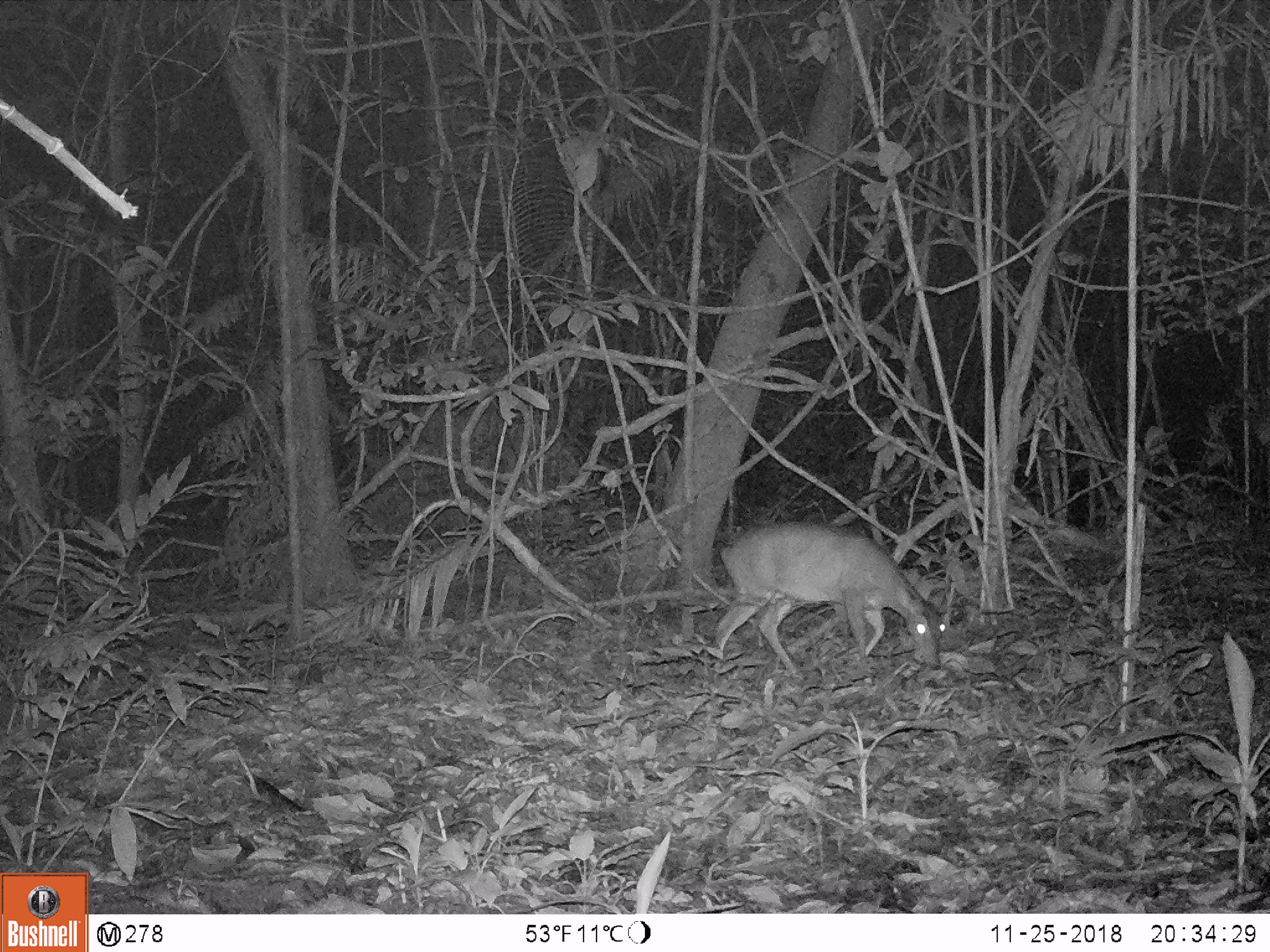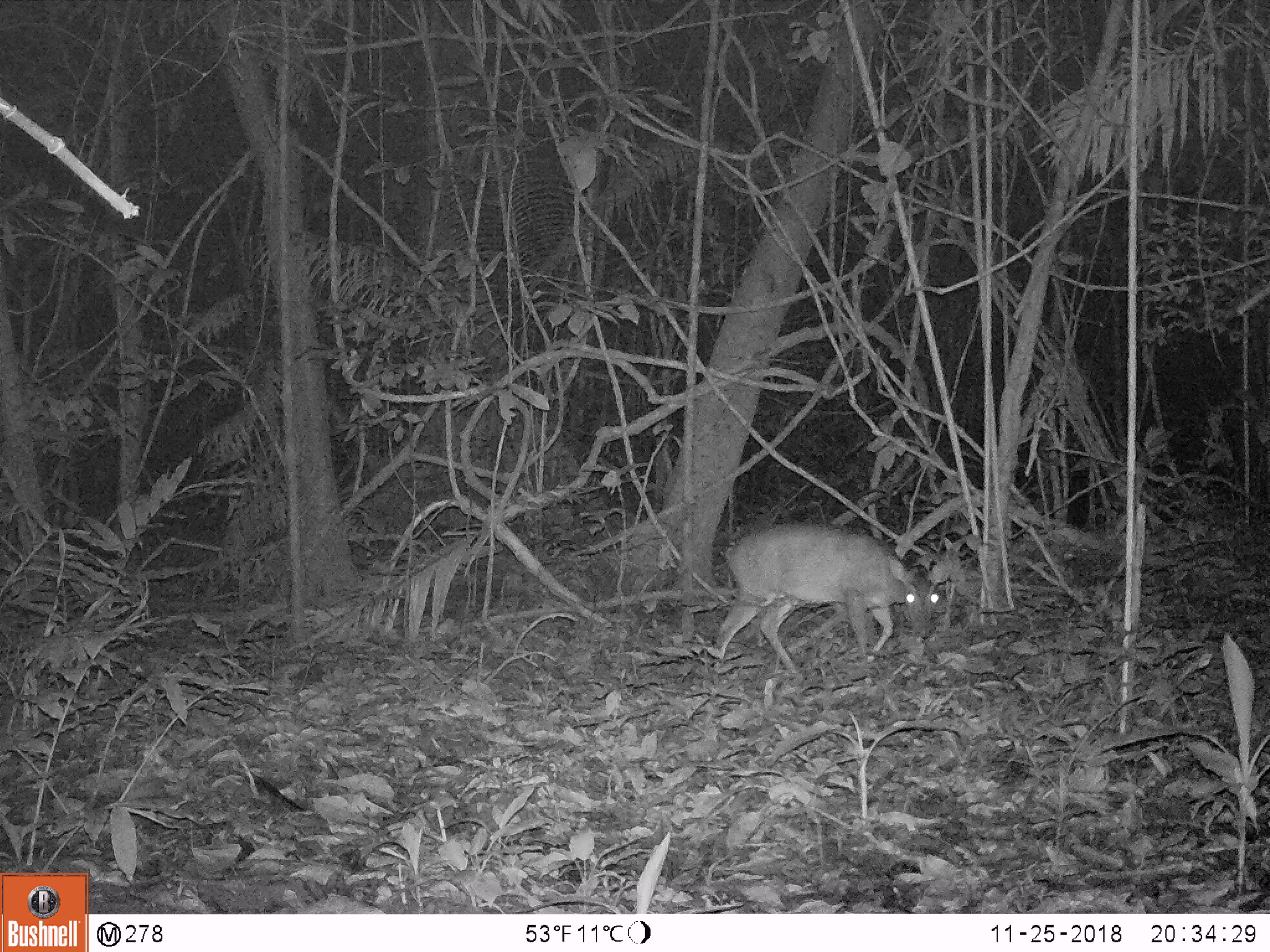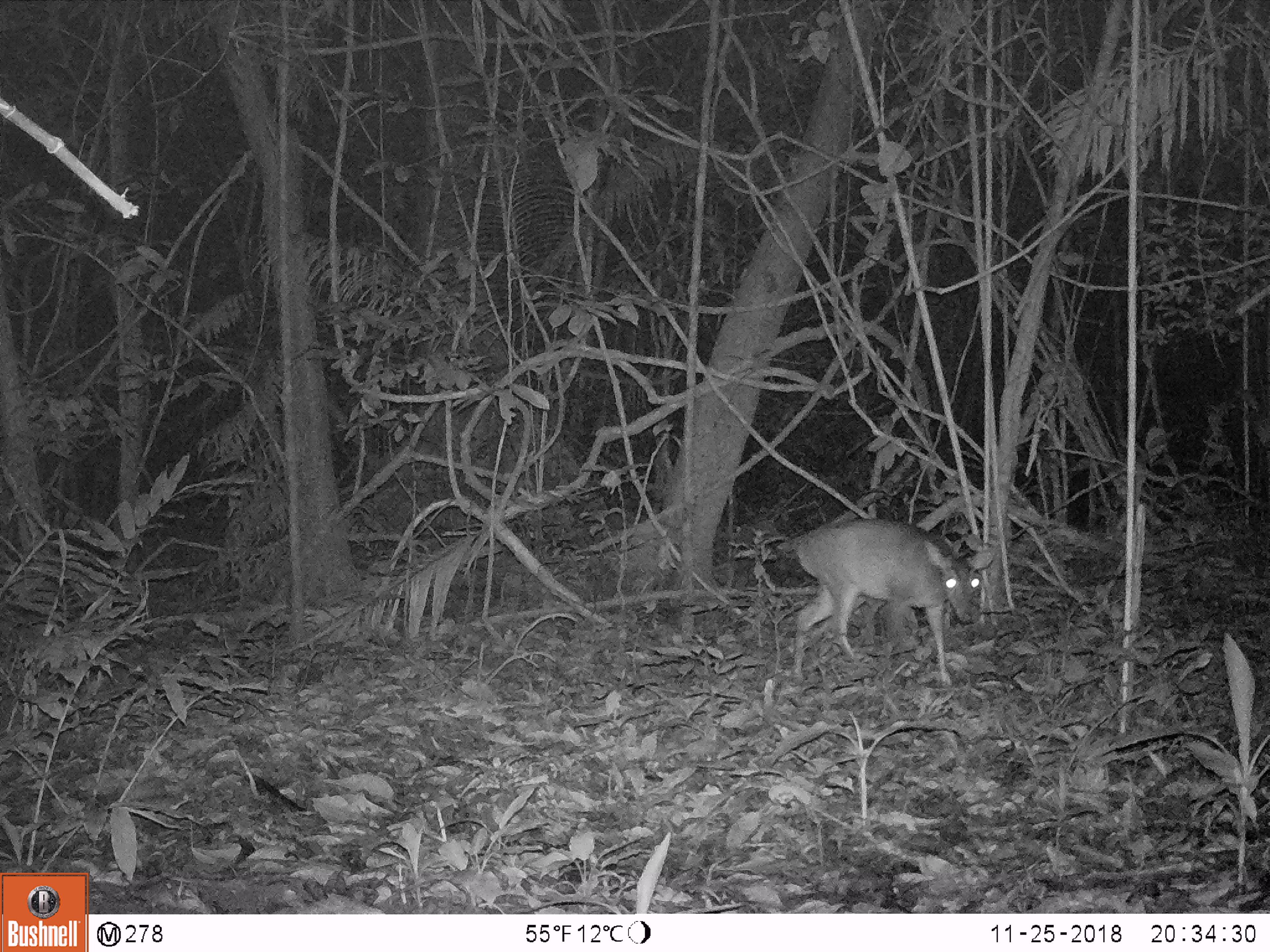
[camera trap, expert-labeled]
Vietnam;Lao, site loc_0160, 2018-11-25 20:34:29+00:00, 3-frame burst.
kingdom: Animalia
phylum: Chordata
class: Mammalia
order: Artiodactyla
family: Cervidae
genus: Muntiacus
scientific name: Muntiacus vuquangensis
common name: large-antlered muntjac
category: large antlered muntjac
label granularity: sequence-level